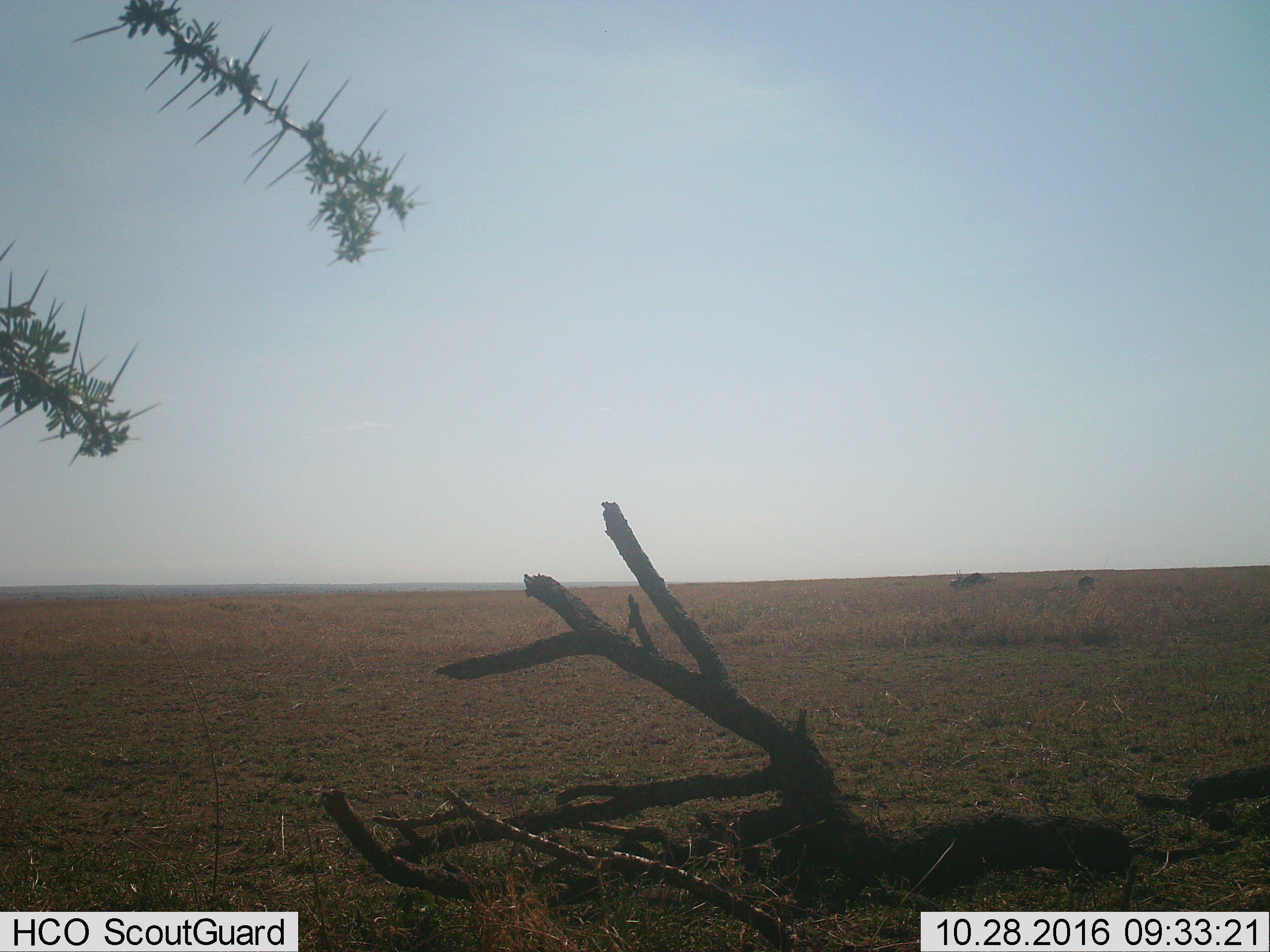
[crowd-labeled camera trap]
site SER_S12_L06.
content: unidentified animal